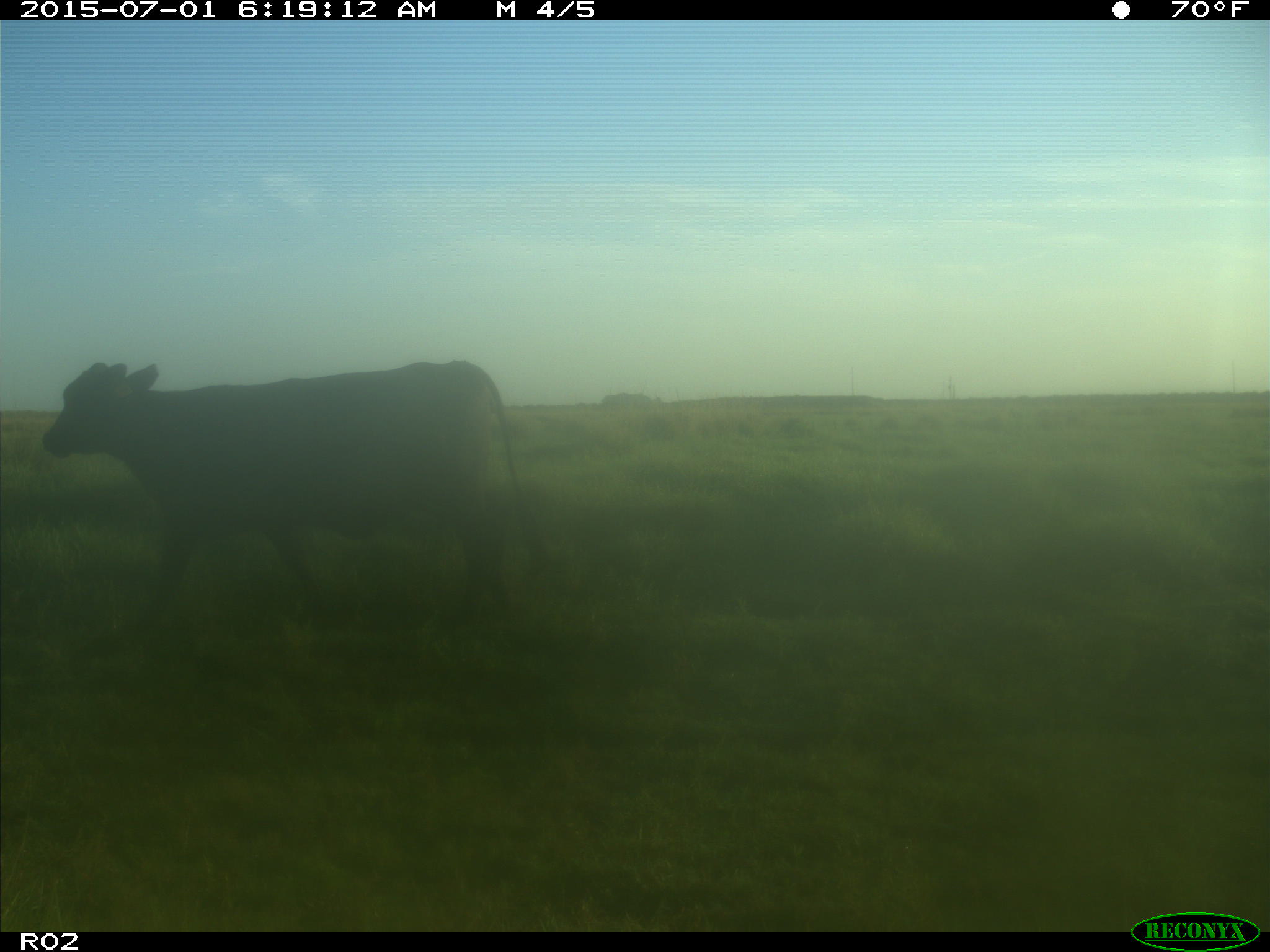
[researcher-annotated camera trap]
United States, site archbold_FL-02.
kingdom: Animalia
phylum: Chordata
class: Mammalia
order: Artiodactyla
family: Bovidae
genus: Bos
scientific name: Bos taurus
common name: domestic cow